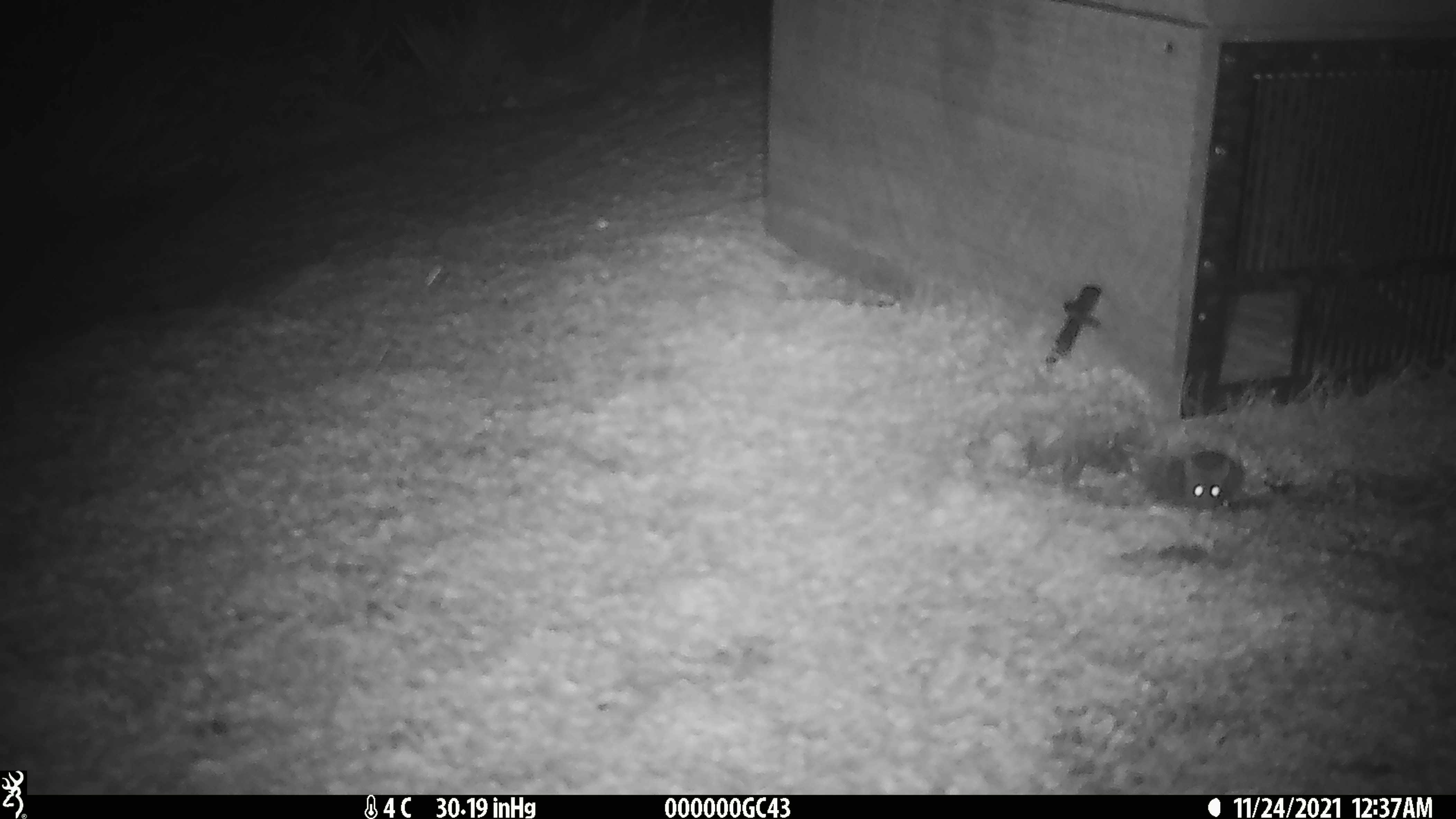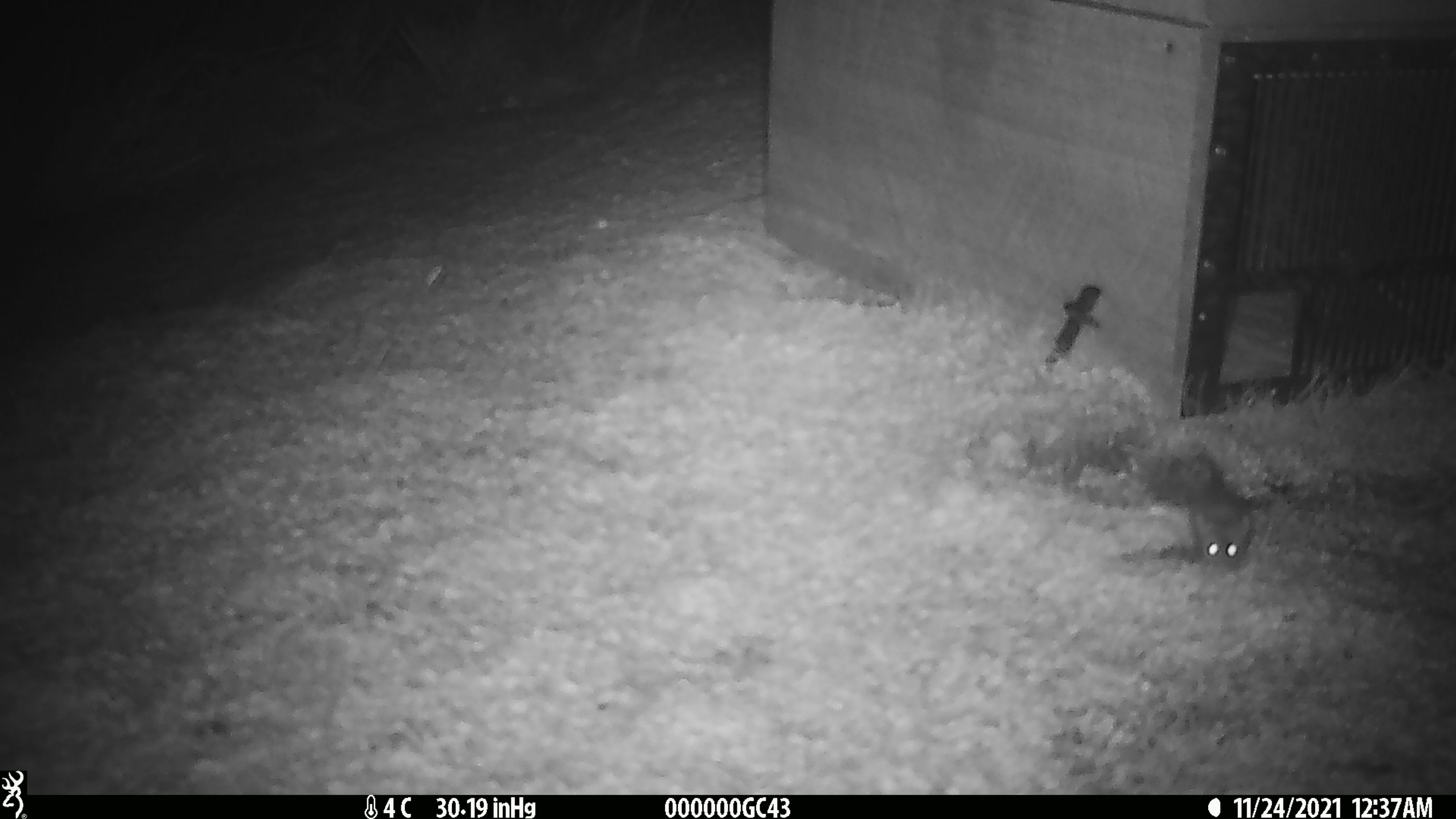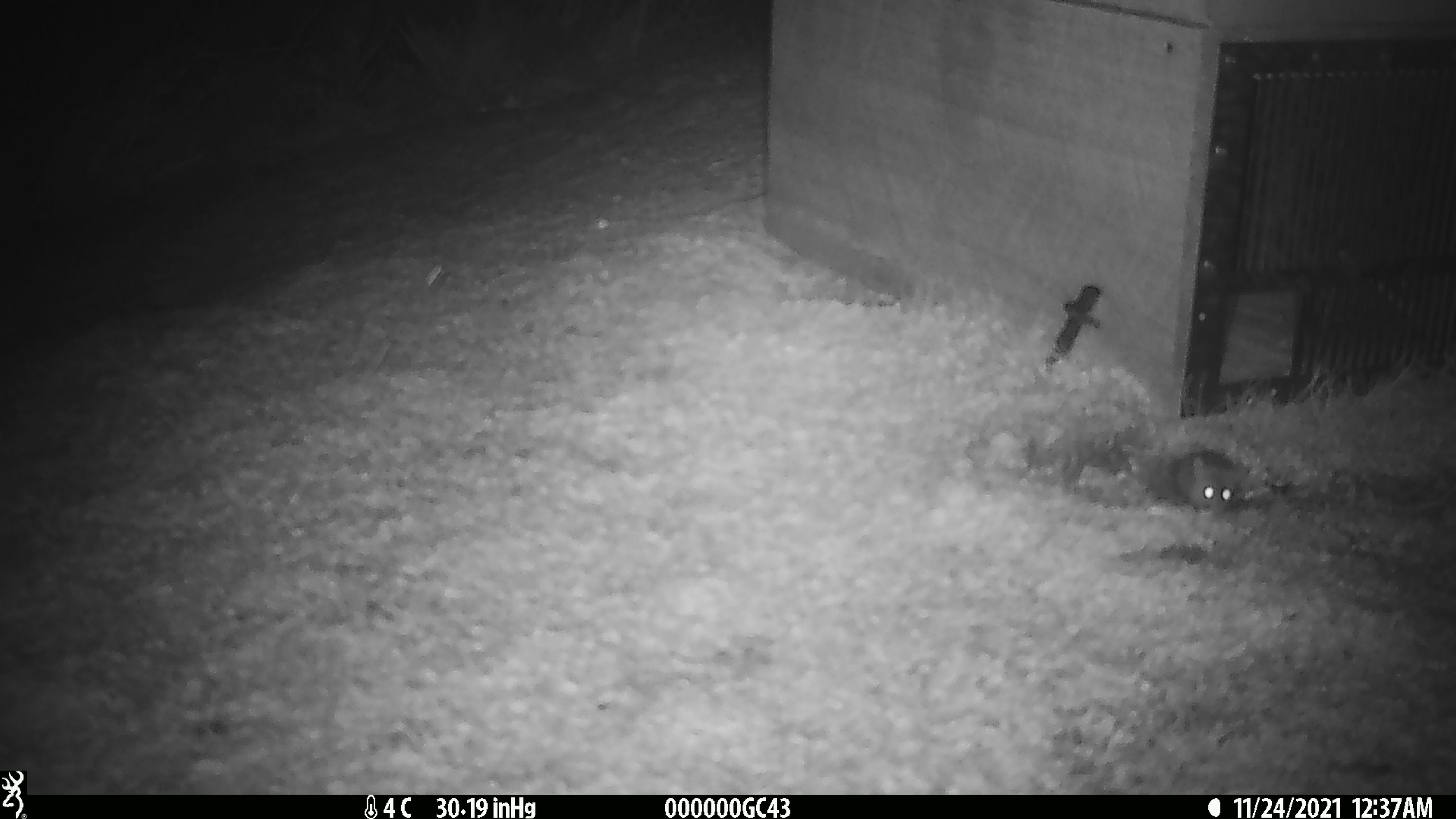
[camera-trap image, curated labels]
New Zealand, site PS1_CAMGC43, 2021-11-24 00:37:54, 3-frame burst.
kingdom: Animalia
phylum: Chordata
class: Mammalia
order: Rodentia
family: Muridae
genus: Mus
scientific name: Mus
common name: mouse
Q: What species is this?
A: Mouse (Mus).